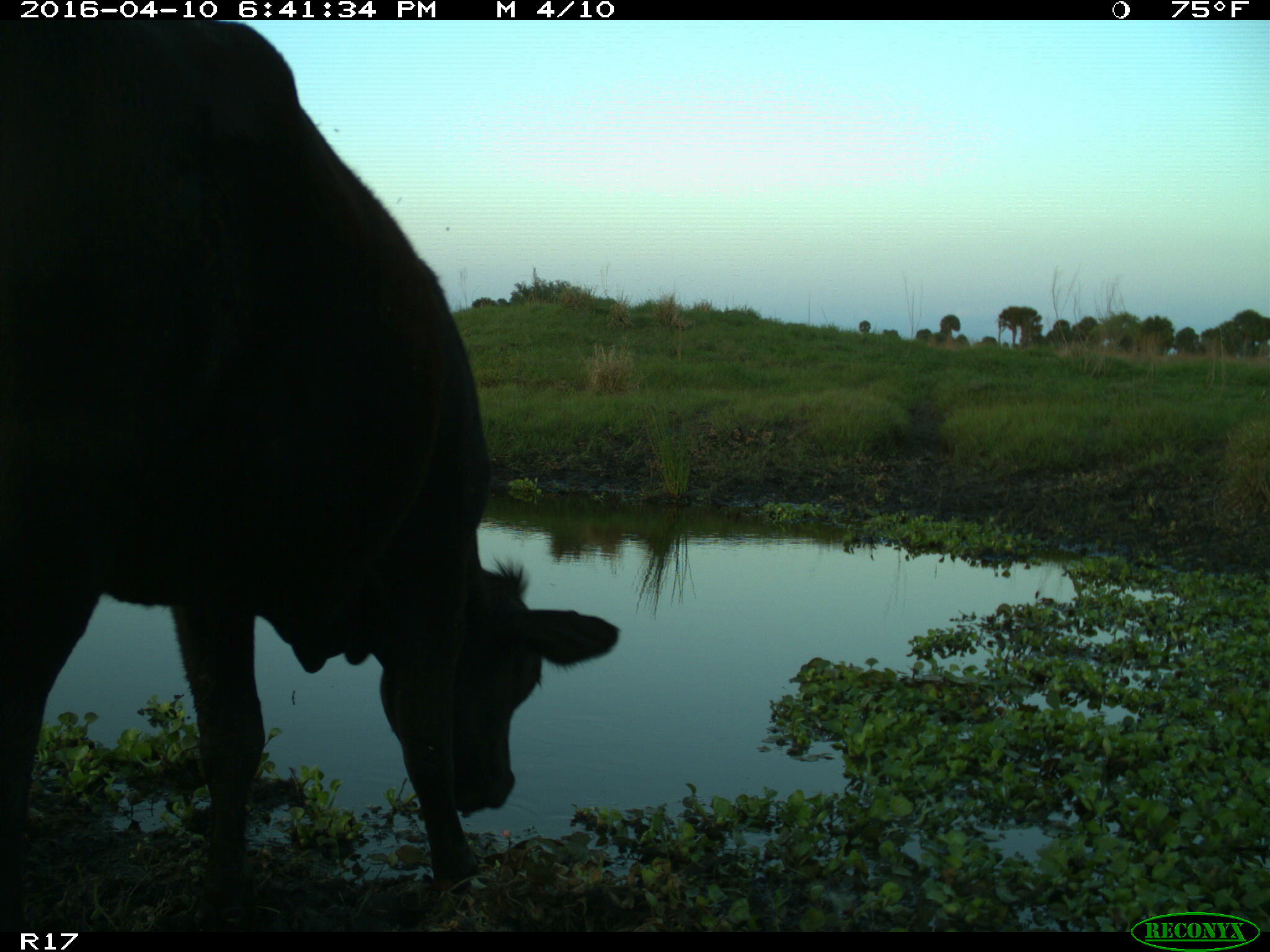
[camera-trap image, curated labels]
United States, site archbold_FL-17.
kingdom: Animalia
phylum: Chordata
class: Mammalia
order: Artiodactyla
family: Bovidae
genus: Bos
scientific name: Bos taurus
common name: domestic cow